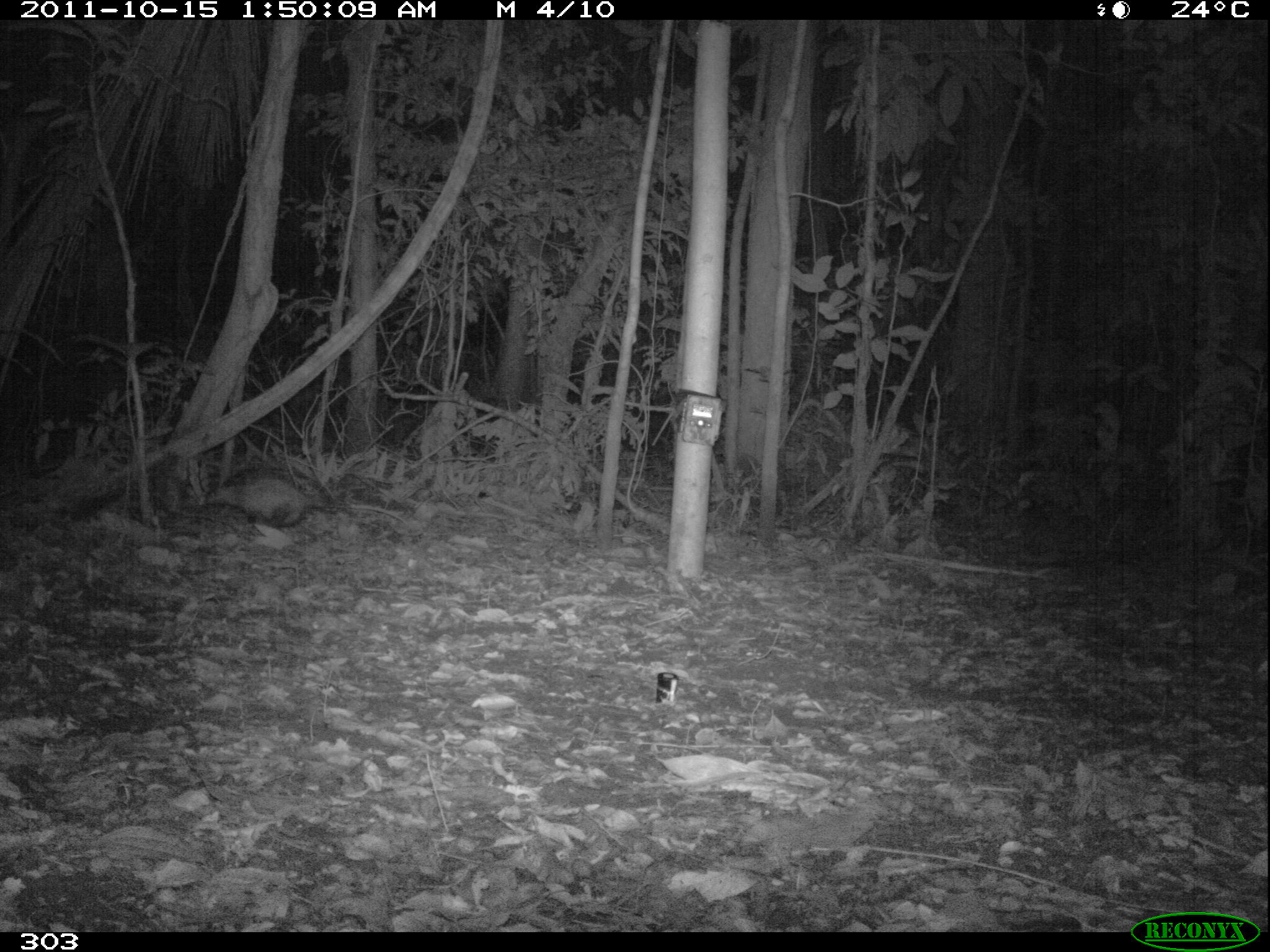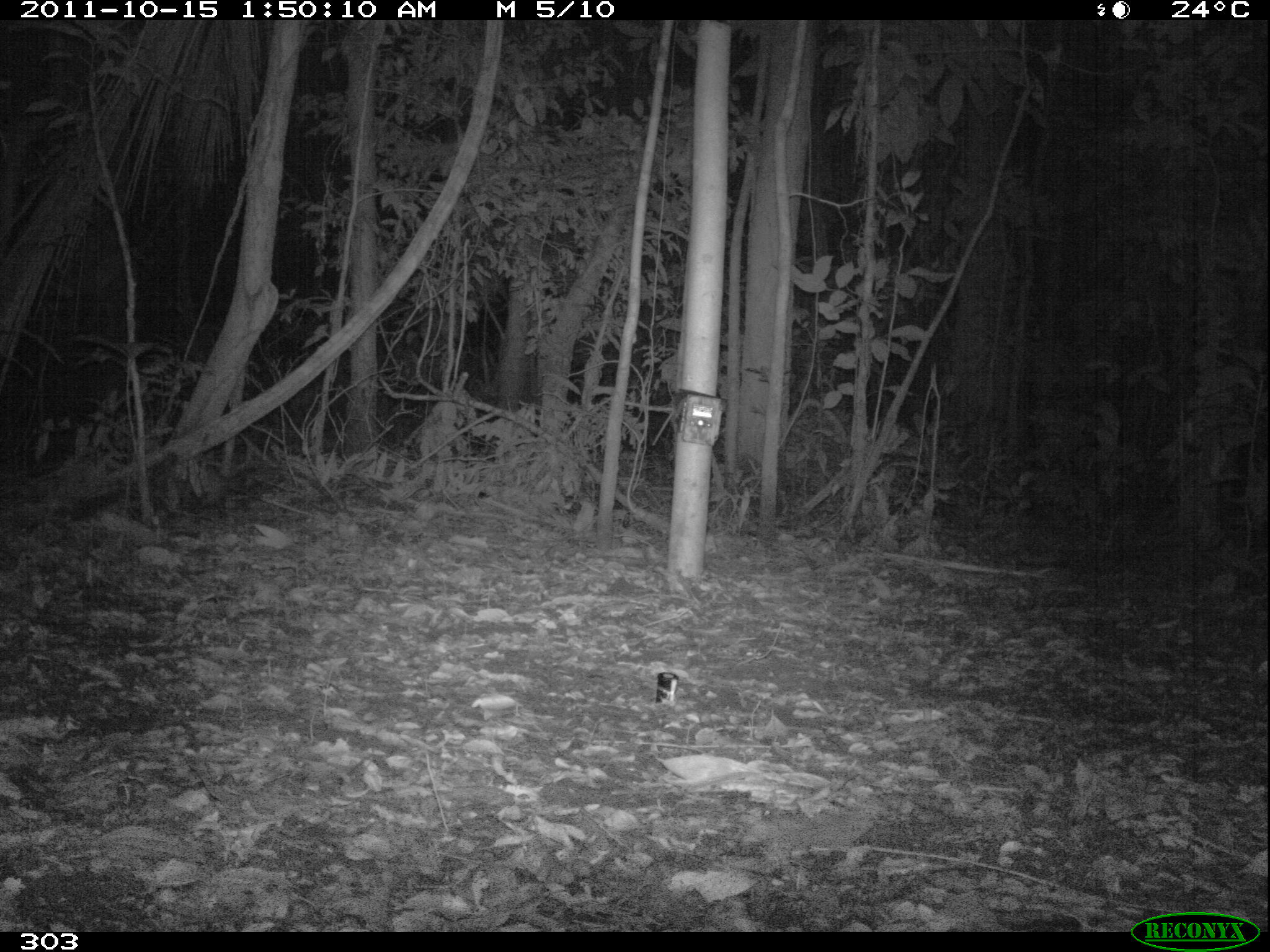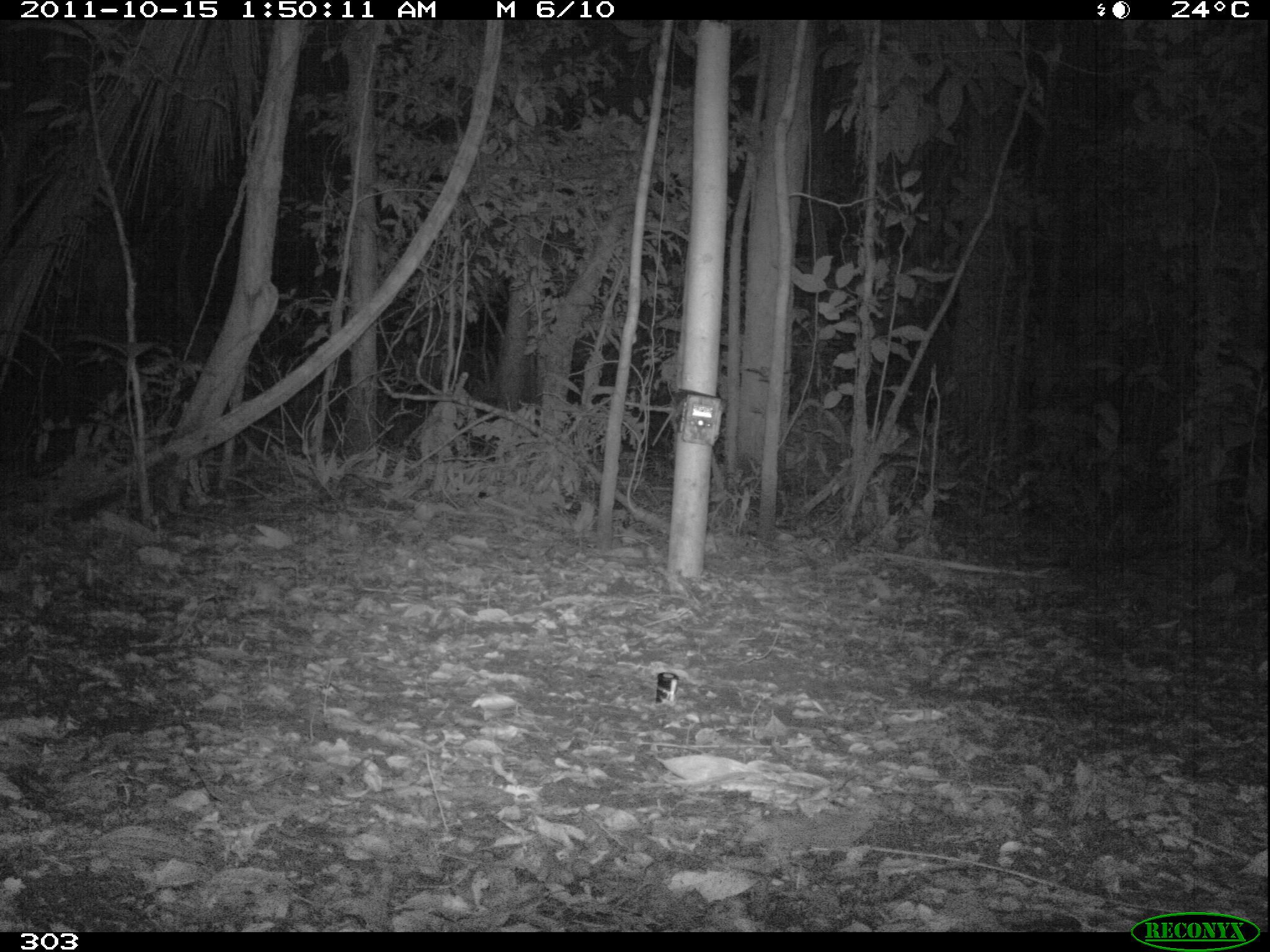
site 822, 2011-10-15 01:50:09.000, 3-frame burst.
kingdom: Animalia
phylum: Chordata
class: Mammalia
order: Didelphimorphia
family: Didelphidae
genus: Didelphis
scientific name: Didelphis marsupialis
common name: southern opossum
Didelphis marsupialis (southern opossum).